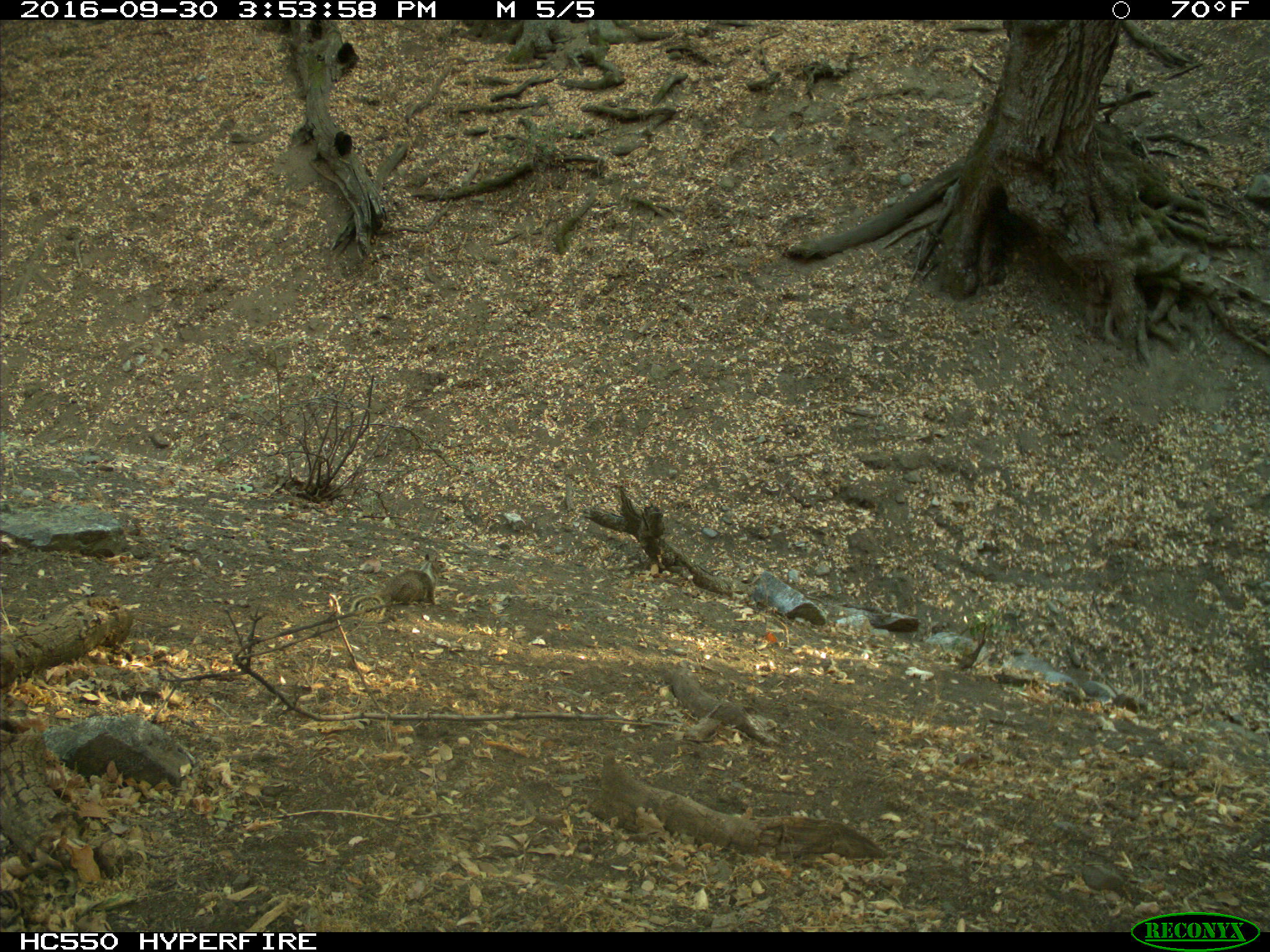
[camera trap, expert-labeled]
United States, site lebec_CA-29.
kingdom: Animalia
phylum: Chordata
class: Mammalia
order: Rodentia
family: Sciuridae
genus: Otospermophilus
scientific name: Otospermophilus beecheyi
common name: california ground squirrel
Otospermophilus beecheyi (california ground squirrel).